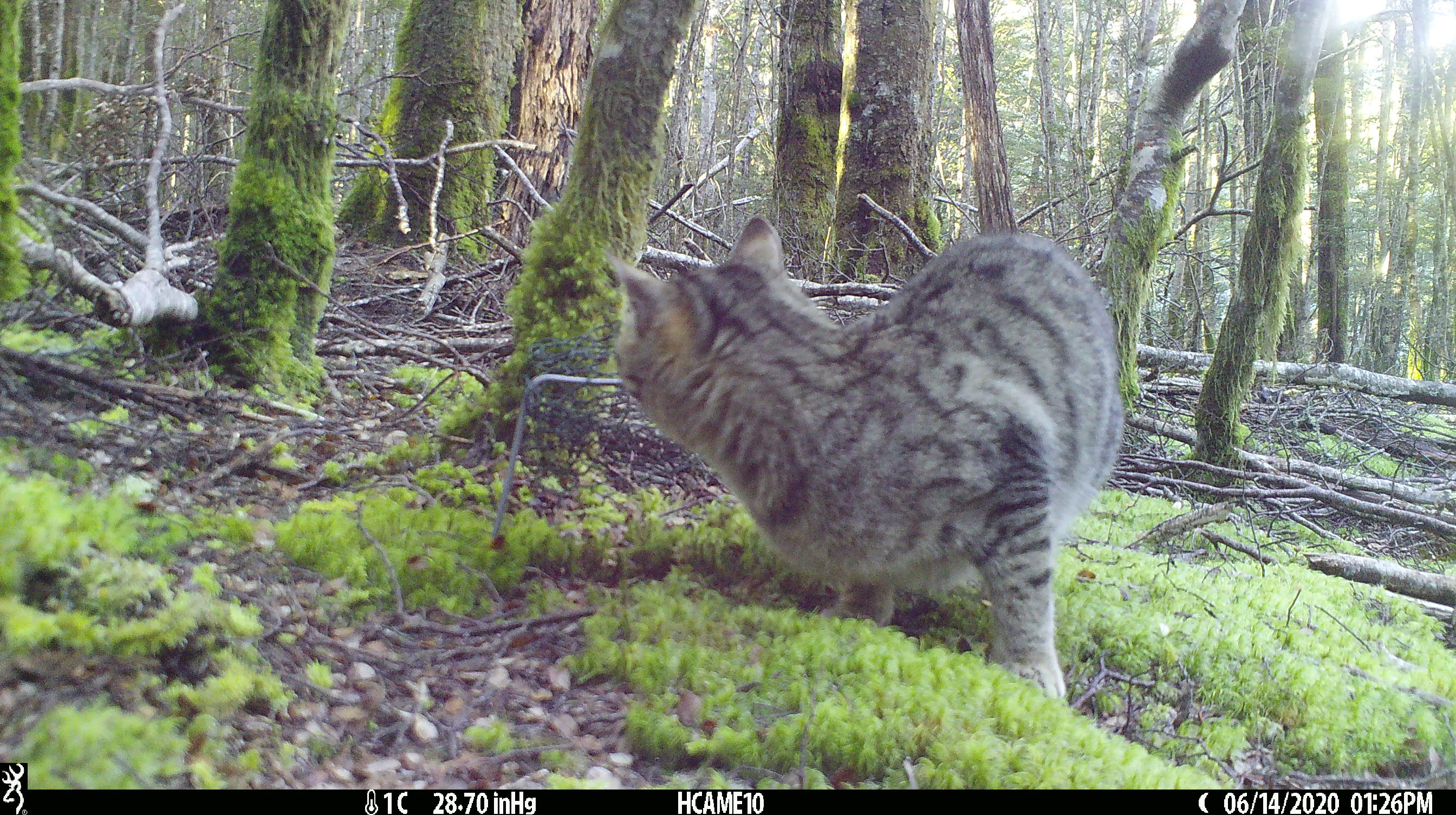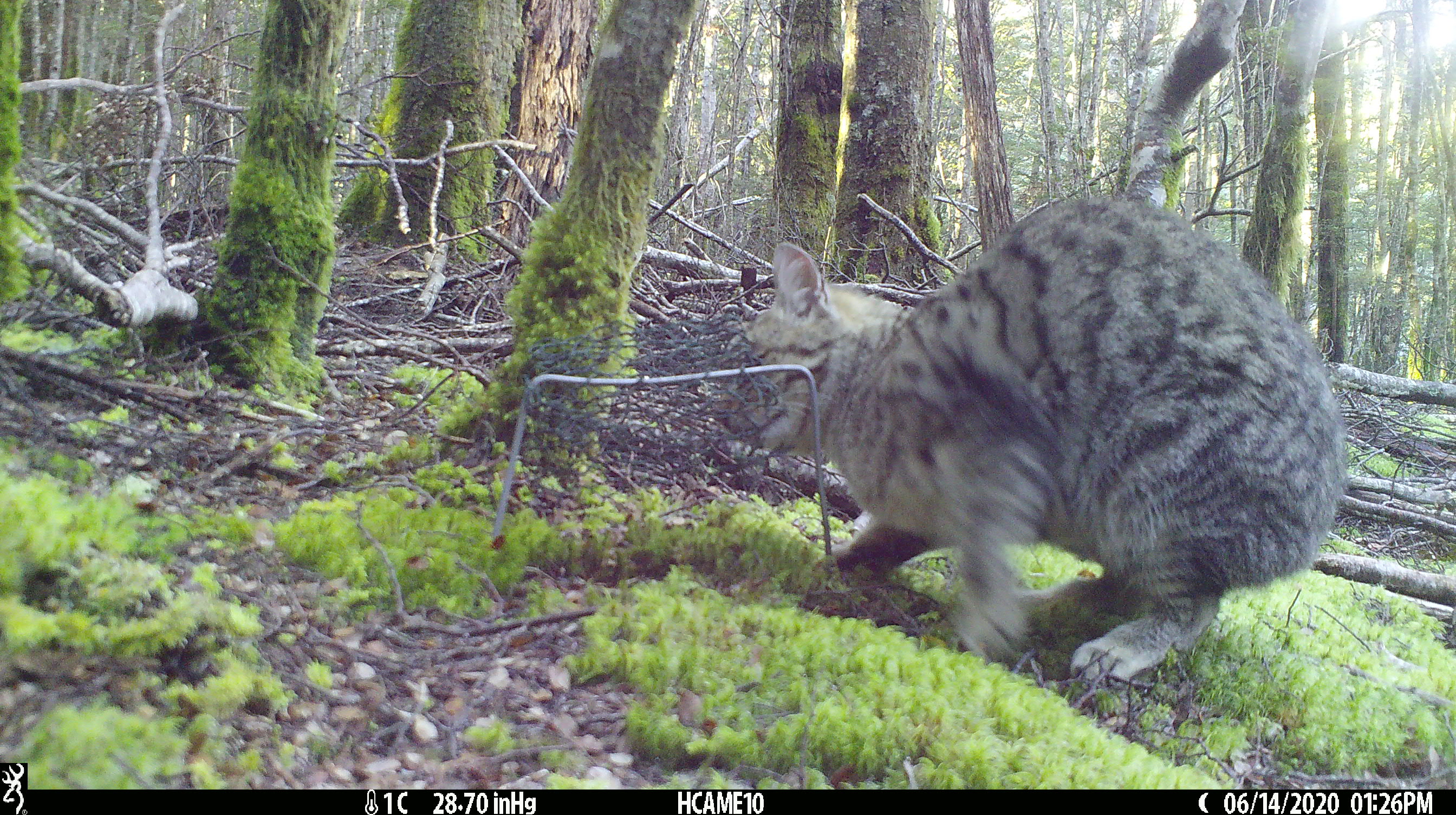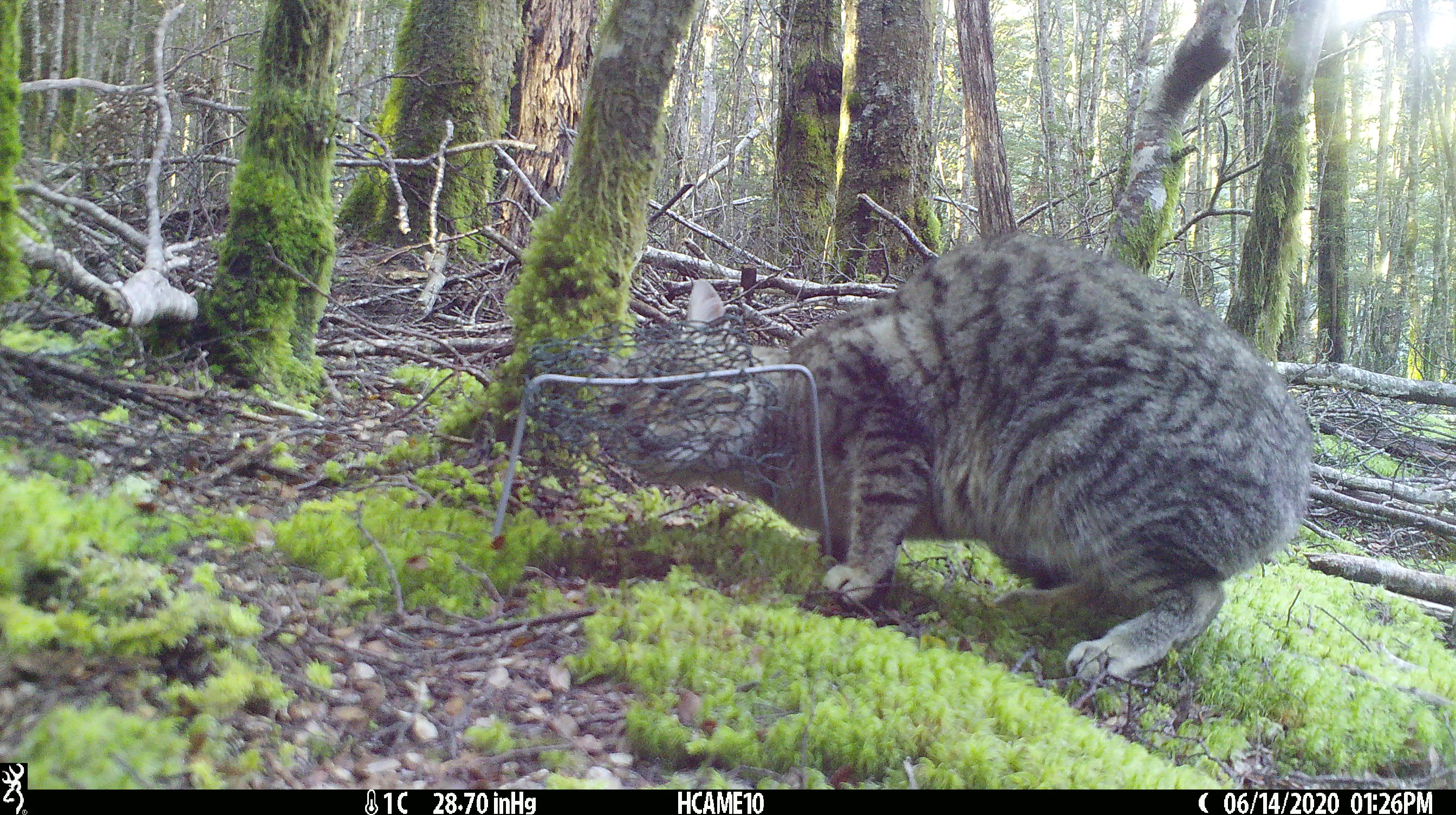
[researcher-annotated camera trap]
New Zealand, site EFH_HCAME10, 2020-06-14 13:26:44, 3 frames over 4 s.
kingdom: Animalia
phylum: Chordata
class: Mammalia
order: Carnivora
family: Felidae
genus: Felis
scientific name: Felis catus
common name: domestic cat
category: cat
Cat (domestic cat) (Felis catus).